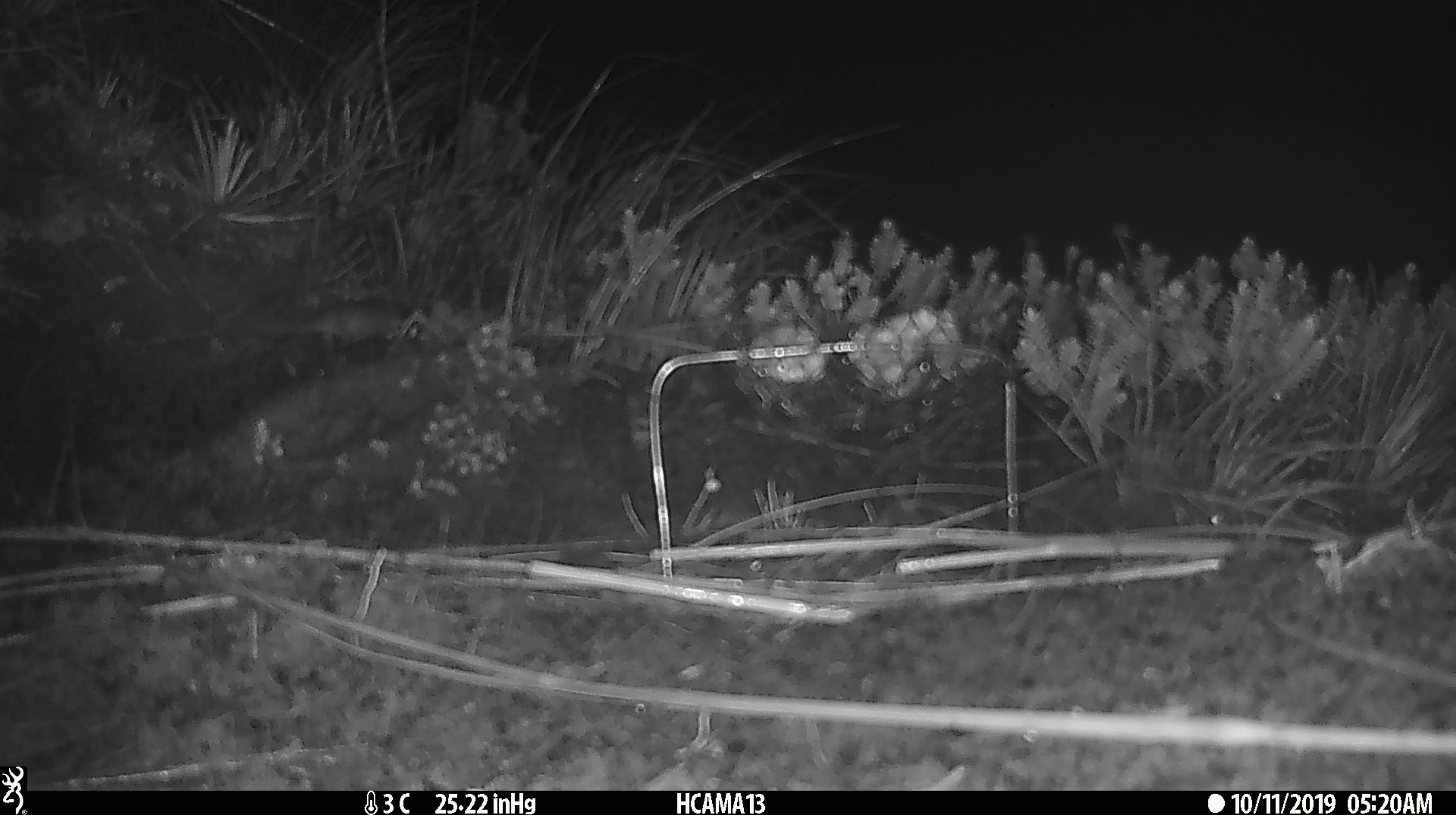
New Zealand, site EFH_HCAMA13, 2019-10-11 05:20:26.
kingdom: Animalia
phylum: Chordata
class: Mammalia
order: Rodentia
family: Muridae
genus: Mus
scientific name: Mus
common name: mouse